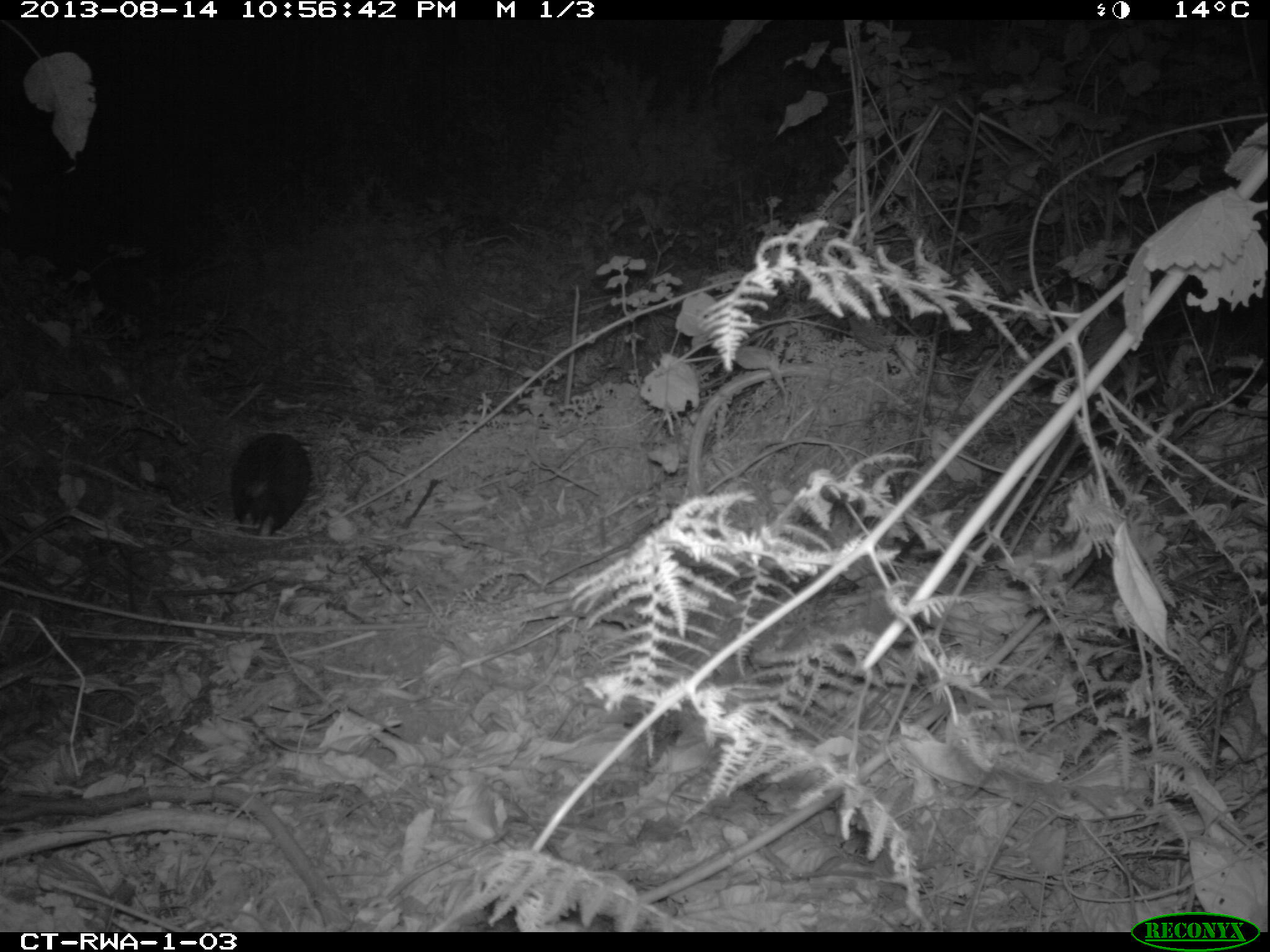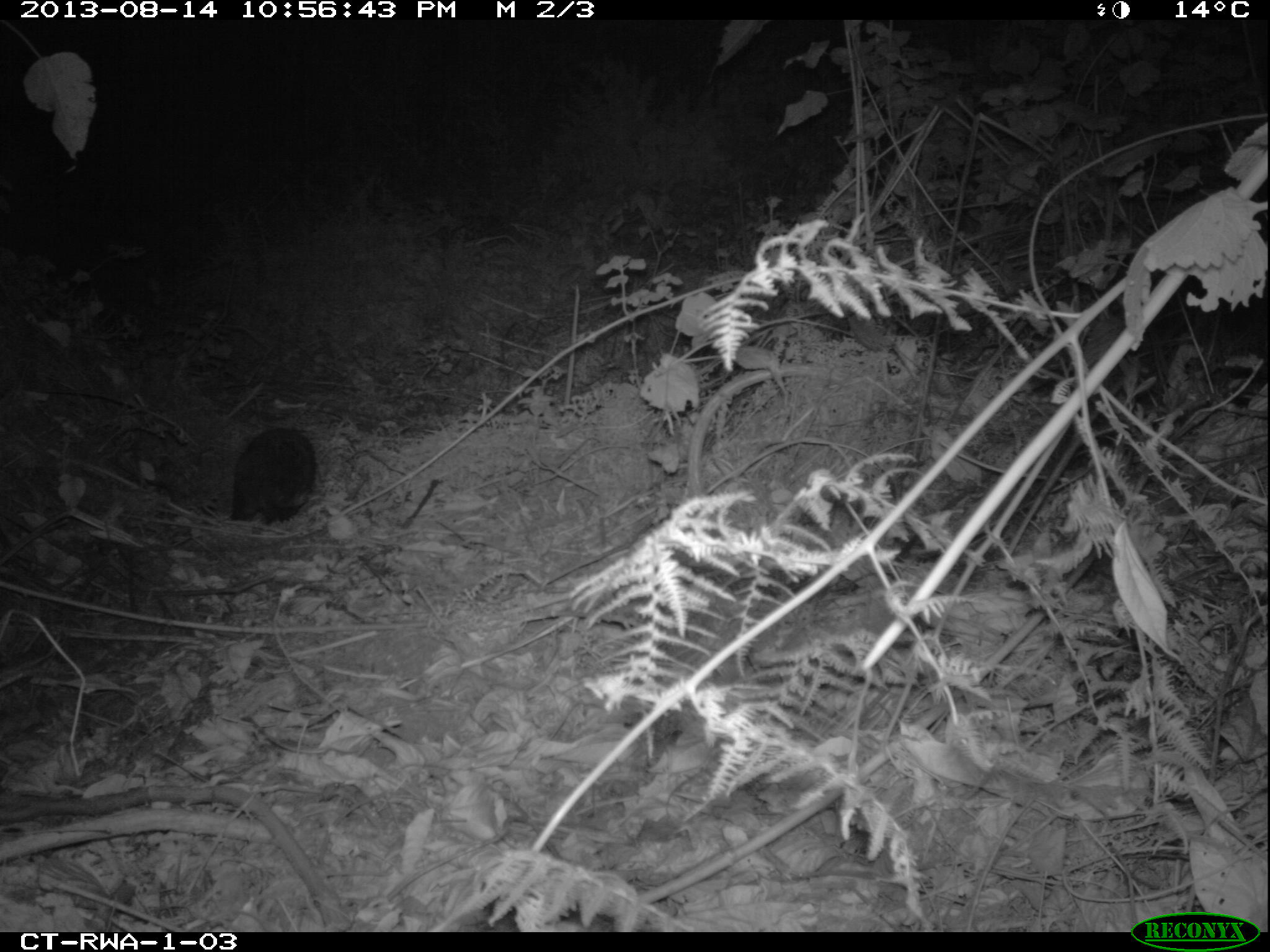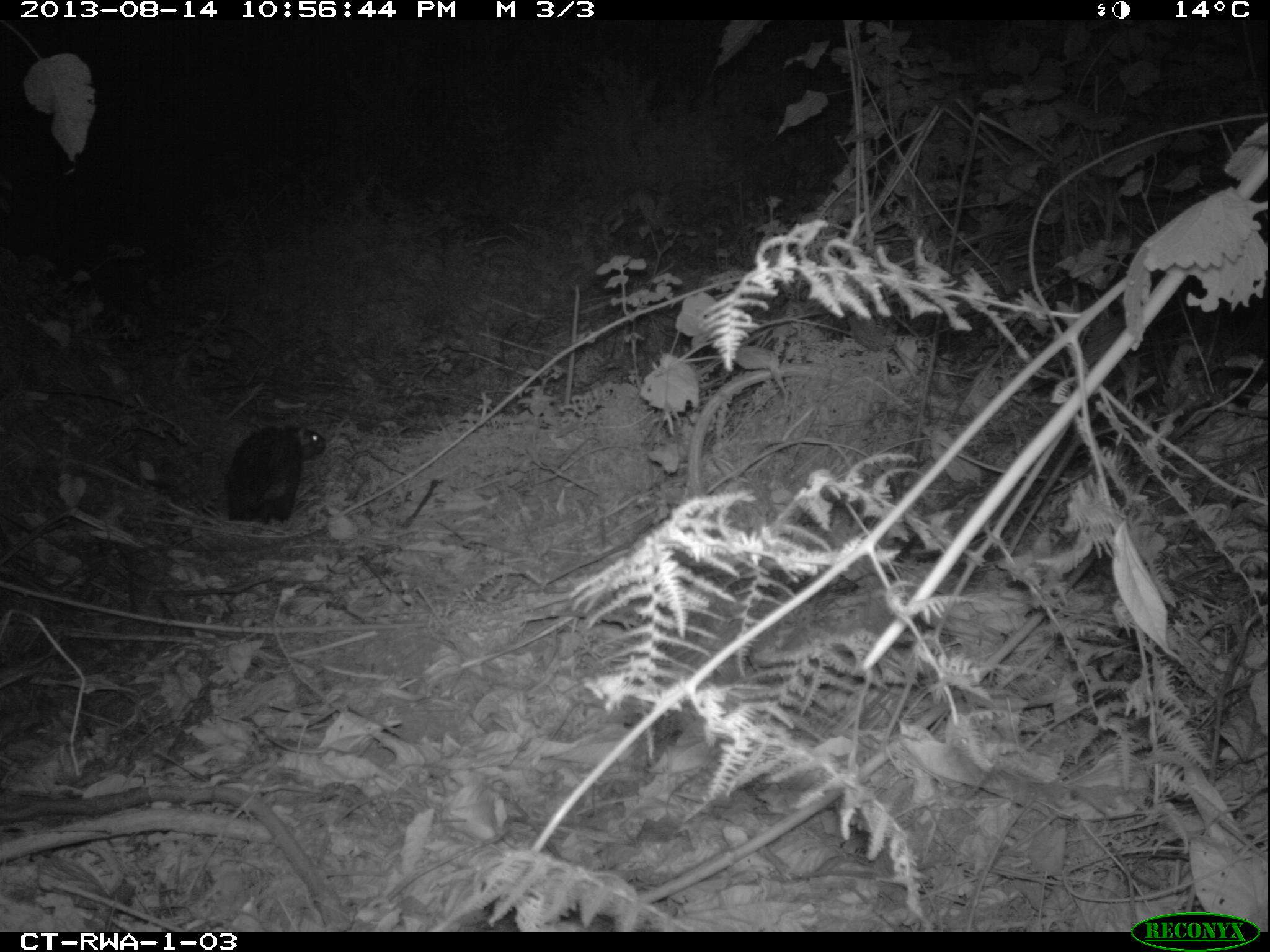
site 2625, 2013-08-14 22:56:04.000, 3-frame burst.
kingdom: Animalia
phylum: Chordata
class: Mammalia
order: Rodentia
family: Hystricidae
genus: Atherurus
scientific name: Atherurus africanus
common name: african brush-tailed porcupine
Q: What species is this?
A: Atherurus africanus (african brush-tailed porcupine).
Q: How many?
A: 1.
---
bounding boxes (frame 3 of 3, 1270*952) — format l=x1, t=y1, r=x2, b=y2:
atherurus africanus: l=223, t=424, r=327, b=527